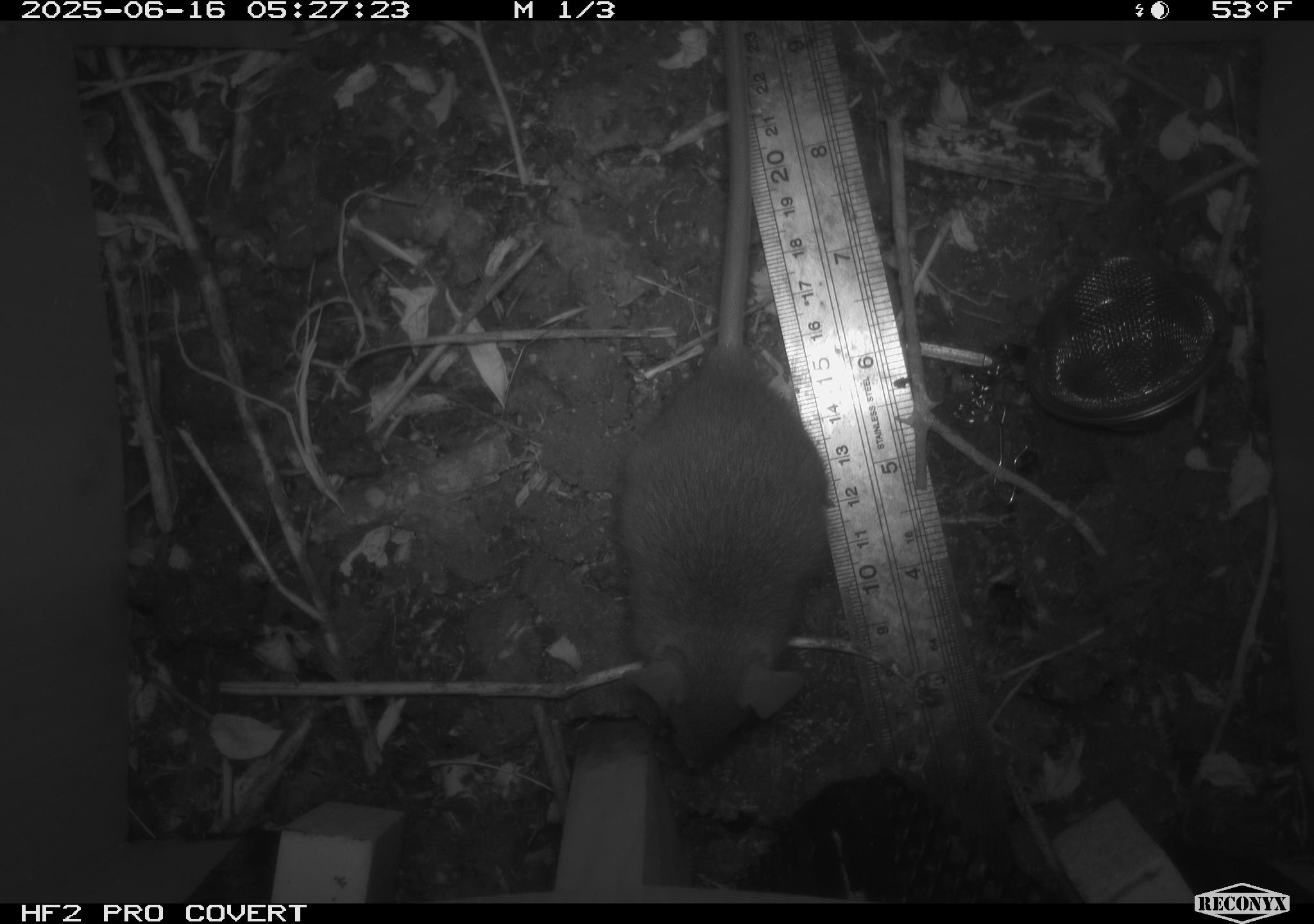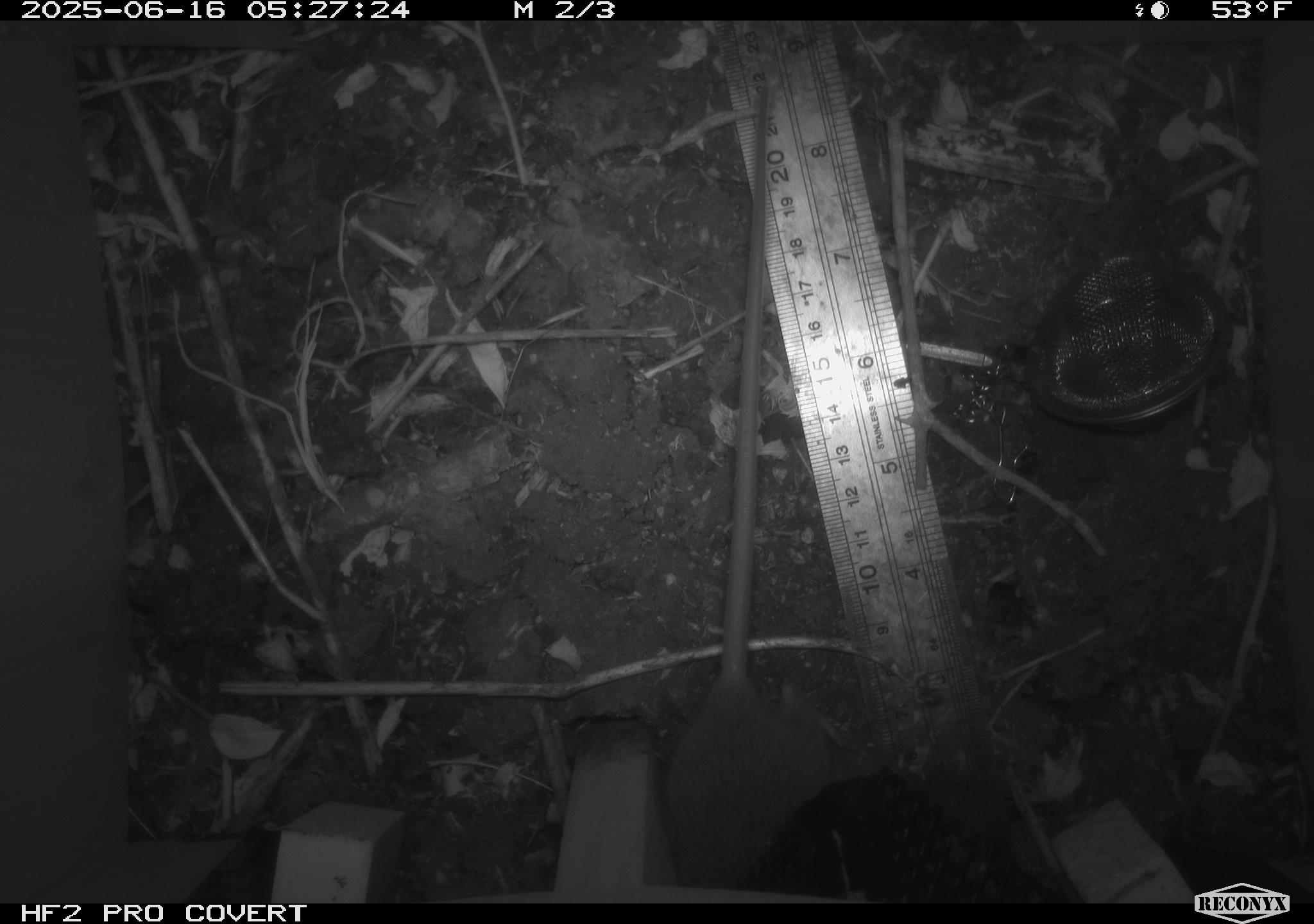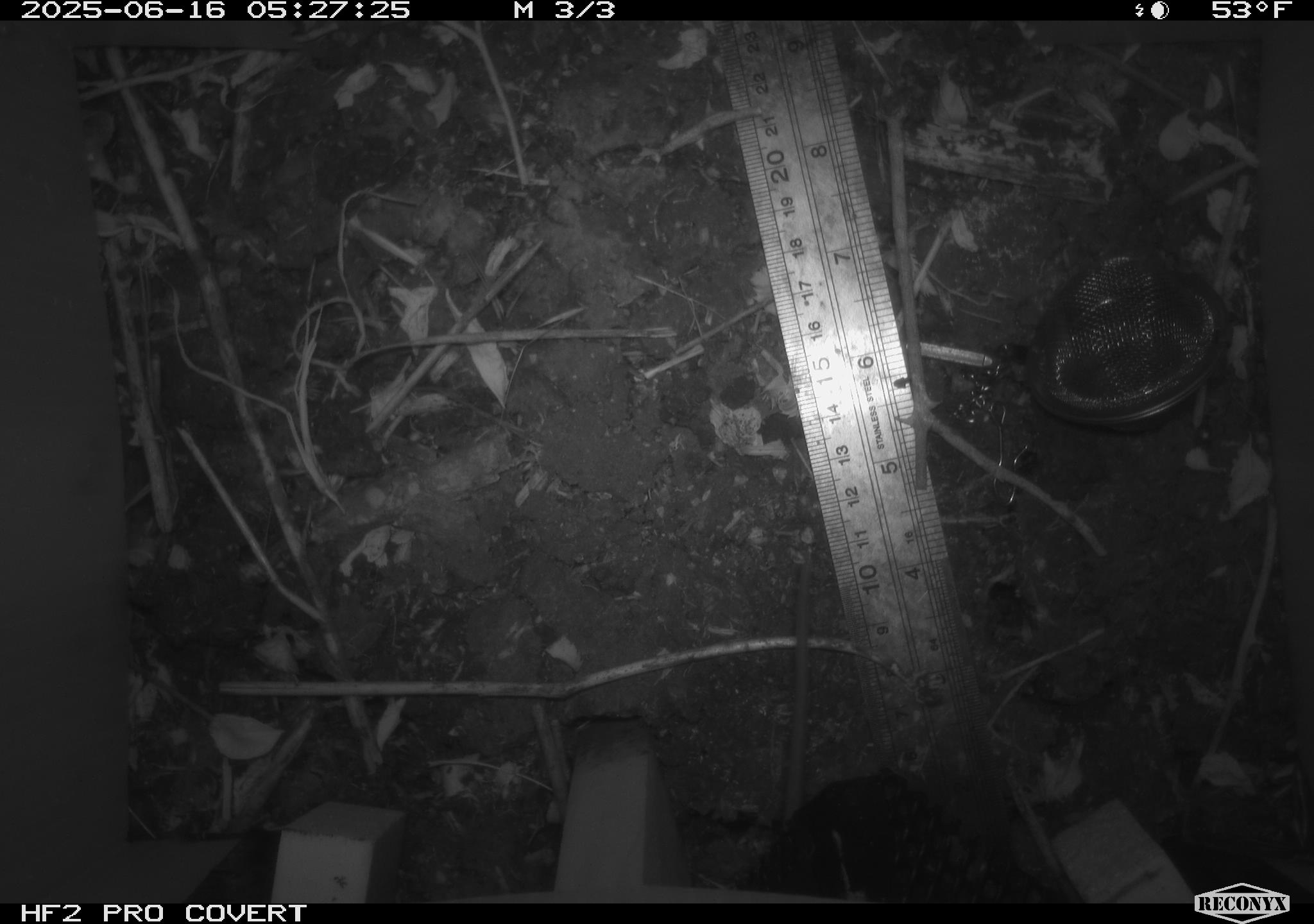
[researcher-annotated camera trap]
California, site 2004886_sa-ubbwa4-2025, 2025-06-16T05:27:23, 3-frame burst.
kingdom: Animalia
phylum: Chordata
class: Mammalia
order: Rodentia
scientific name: Rodentia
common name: rodent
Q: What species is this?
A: Rodent (Rodentia).